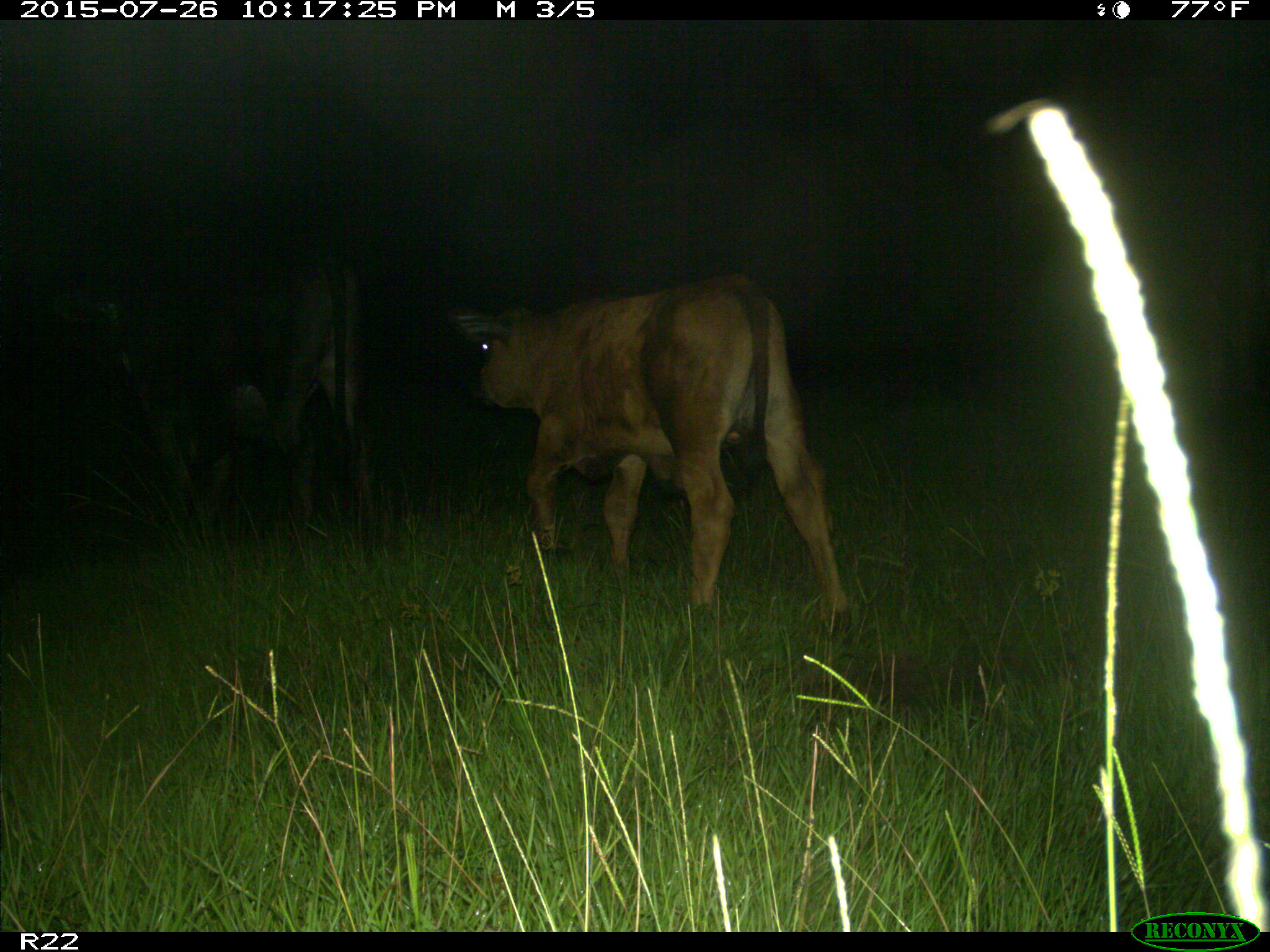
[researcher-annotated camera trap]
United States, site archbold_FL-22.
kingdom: Animalia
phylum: Chordata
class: Mammalia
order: Artiodactyla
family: Bovidae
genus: Bos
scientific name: Bos taurus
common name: domestic cow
Bos taurus (domestic cow).